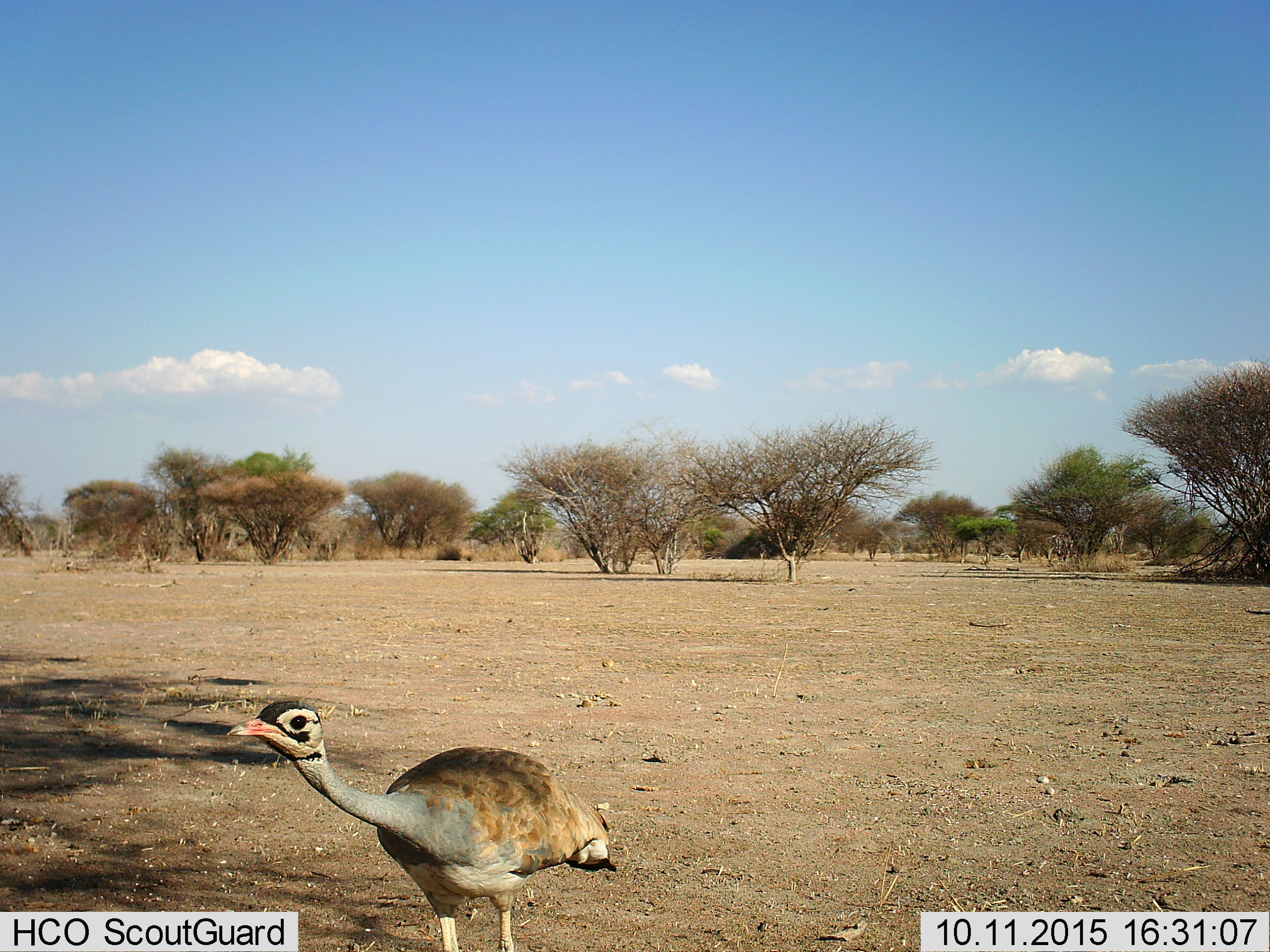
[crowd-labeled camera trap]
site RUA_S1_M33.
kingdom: Animalia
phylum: Chordata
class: Aves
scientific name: Aves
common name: bird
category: birdother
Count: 1.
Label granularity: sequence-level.